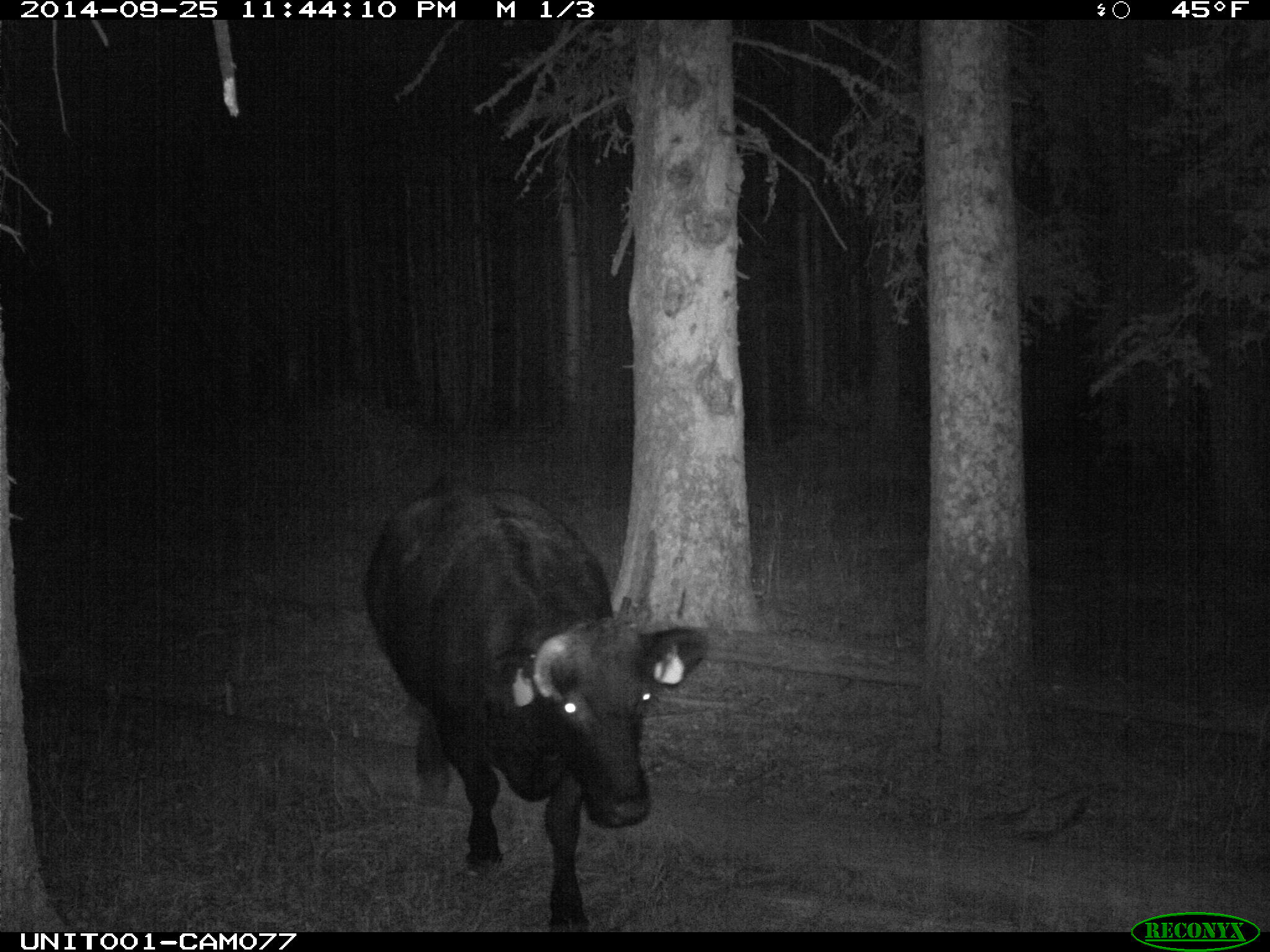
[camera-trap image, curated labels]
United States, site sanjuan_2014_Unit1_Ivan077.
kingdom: Animalia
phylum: Chordata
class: Mammalia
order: Artiodactyla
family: Bovidae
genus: Bos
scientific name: Bos taurus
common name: domestic cow